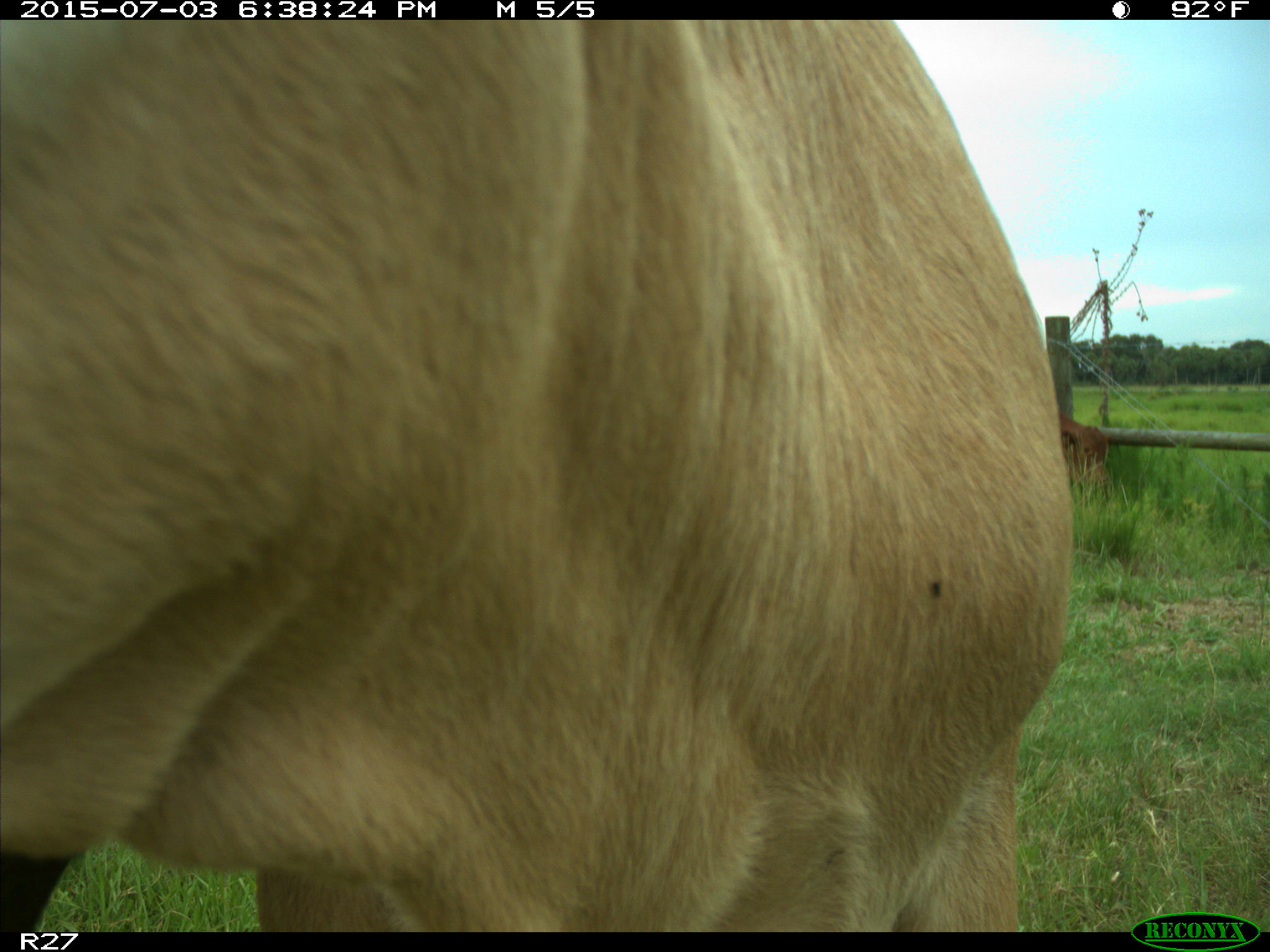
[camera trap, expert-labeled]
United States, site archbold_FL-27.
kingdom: Animalia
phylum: Chordata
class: Mammalia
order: Artiodactyla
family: Bovidae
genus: Bos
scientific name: Bos taurus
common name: domestic cow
Bos taurus (domestic cow).